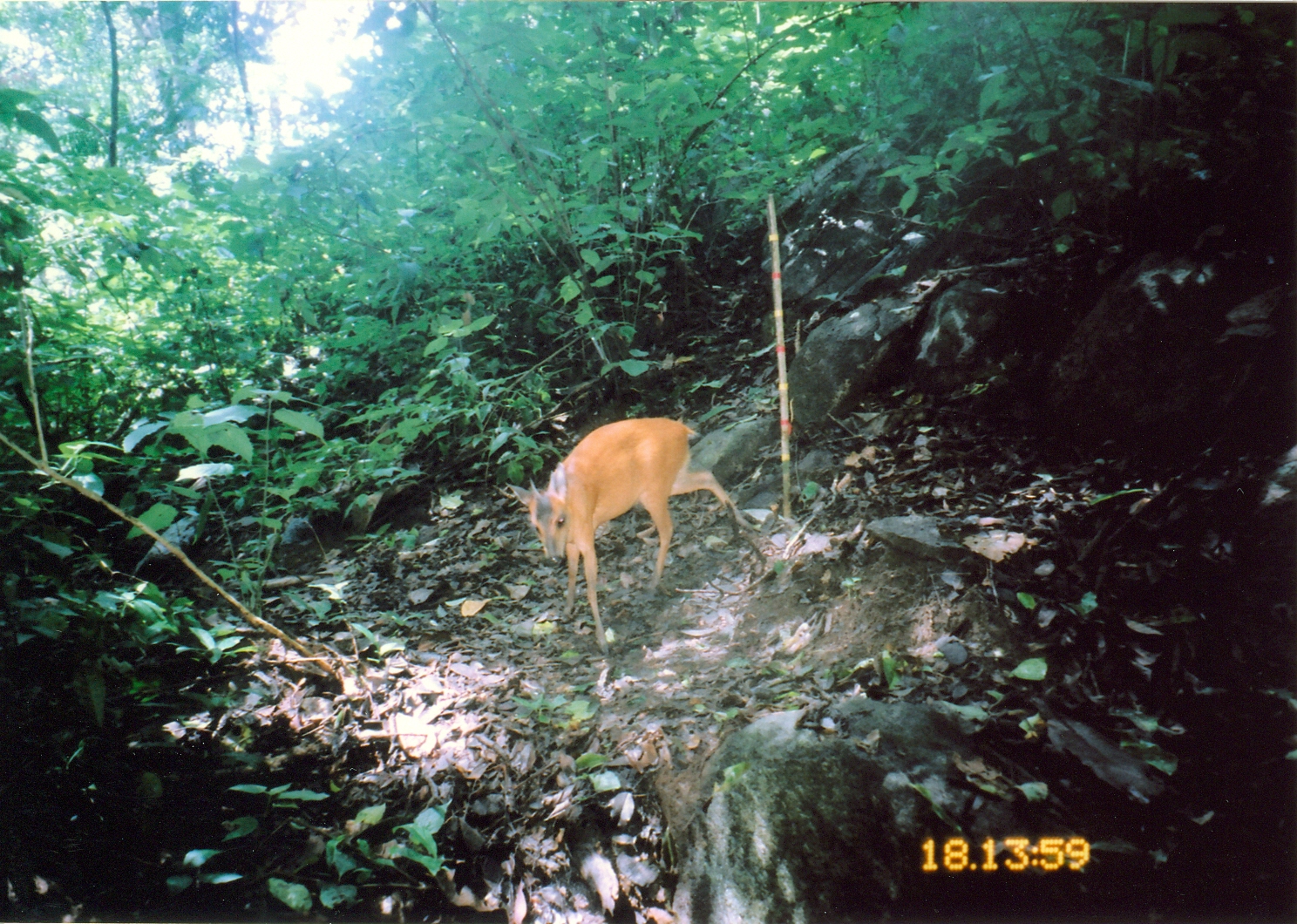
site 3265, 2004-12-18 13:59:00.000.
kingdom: Animalia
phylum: Chordata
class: Mammalia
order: Artiodactyla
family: Bovidae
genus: Cephalophus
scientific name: Cephalophus harveyi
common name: harvey's duiker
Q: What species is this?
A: Cephalophus harveyi (harvey's duiker).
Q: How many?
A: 1.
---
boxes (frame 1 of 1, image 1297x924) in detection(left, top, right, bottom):
cephalophus harveyi: detection(504, 415, 755, 656)